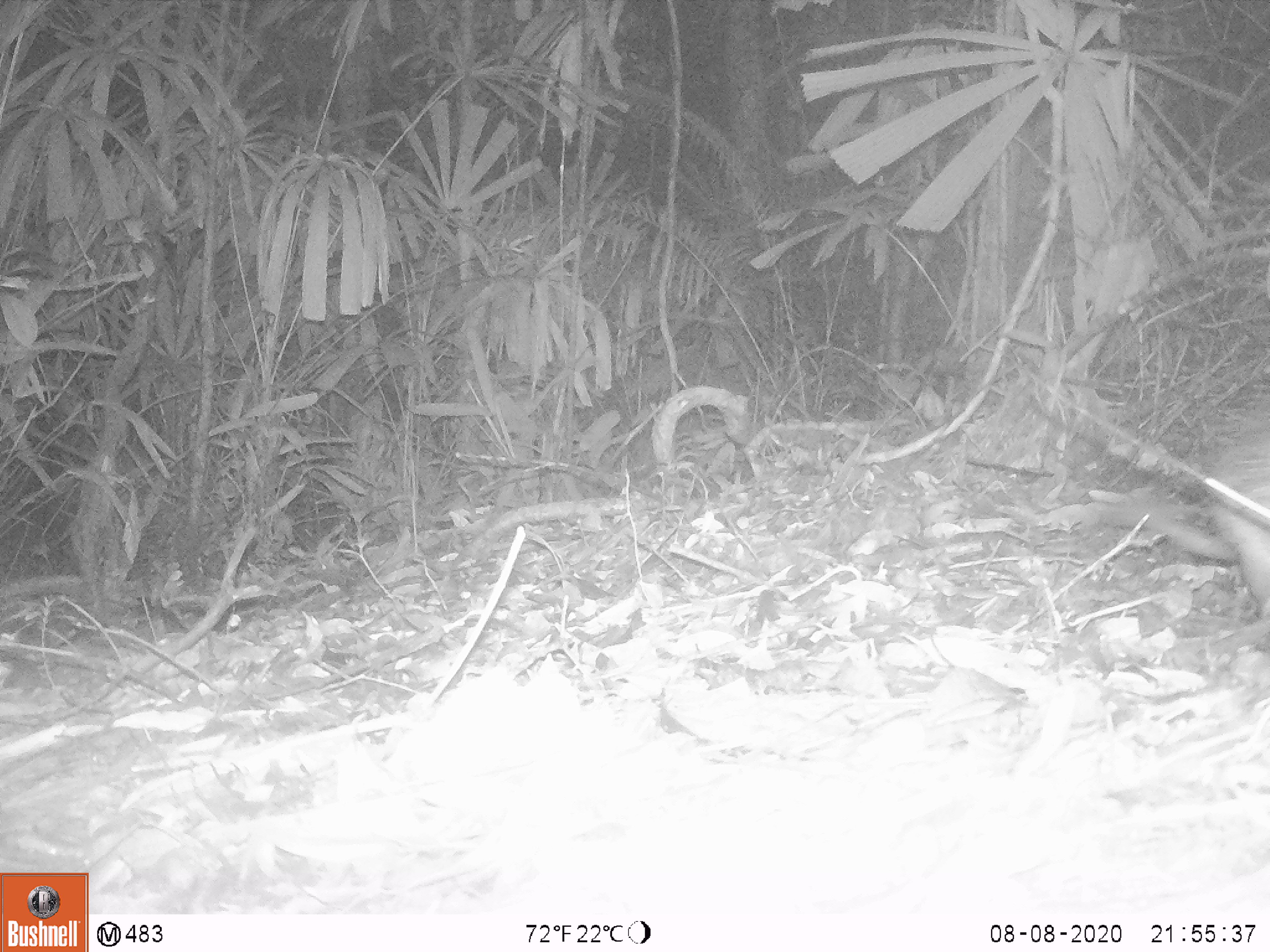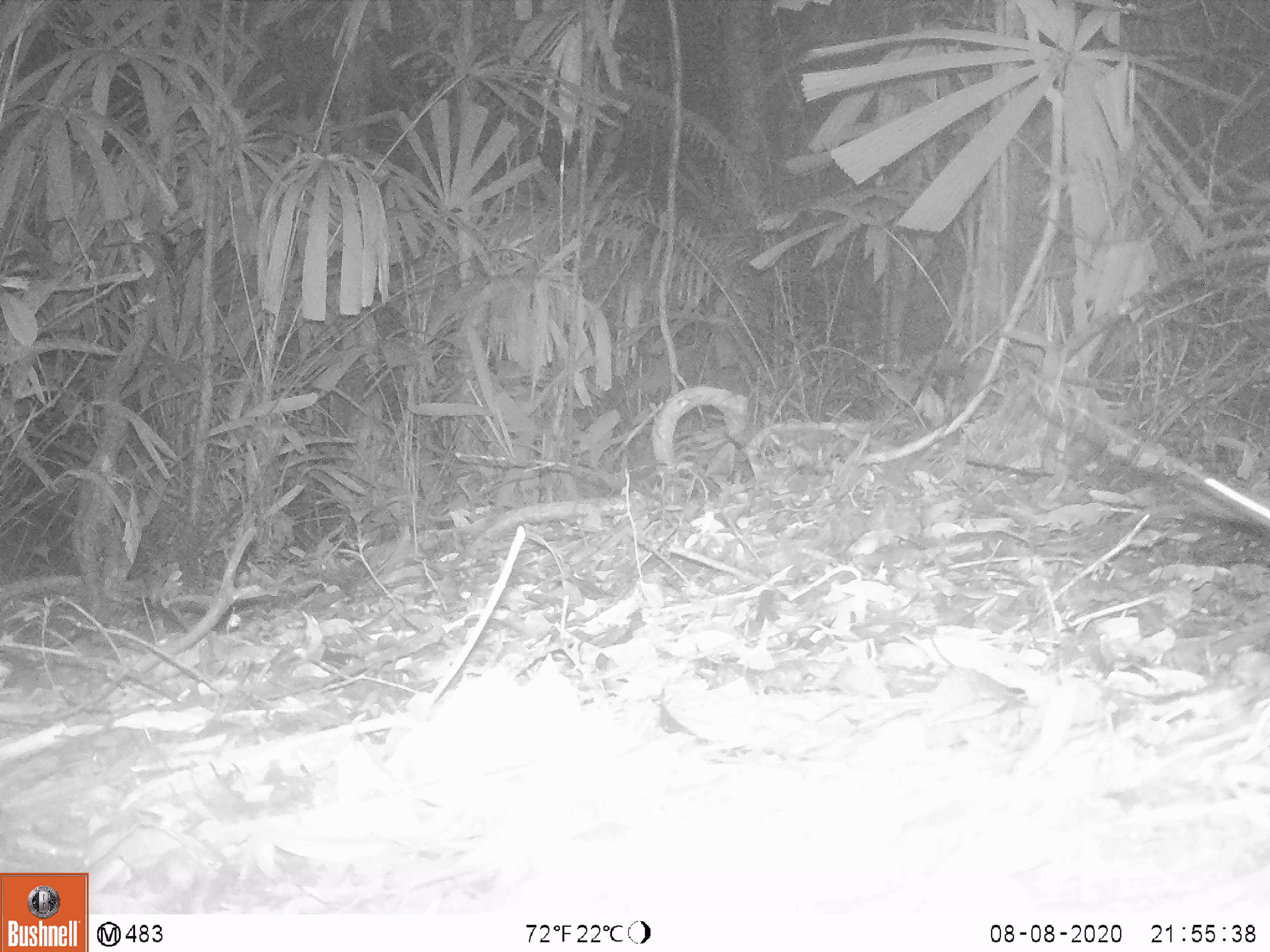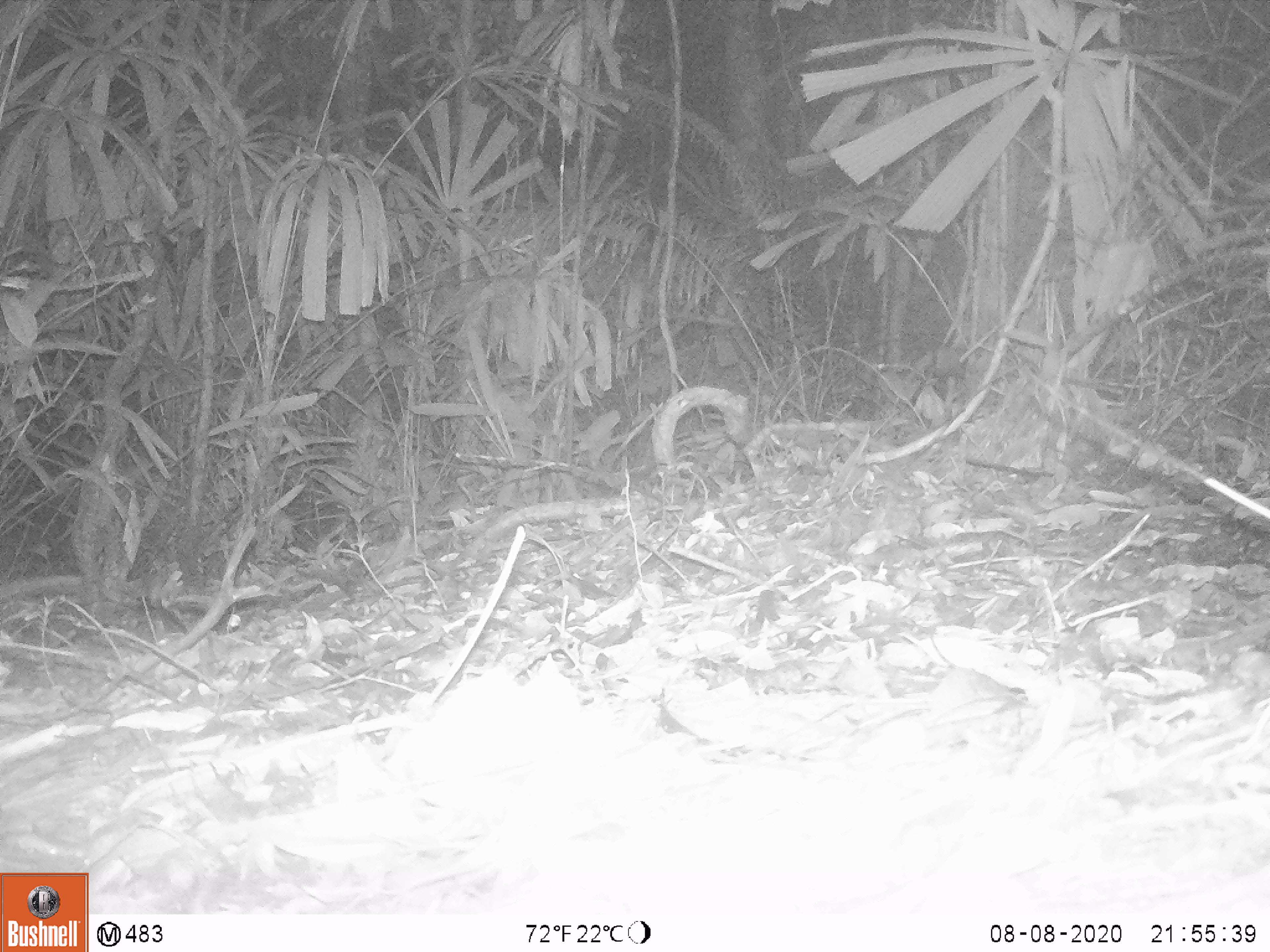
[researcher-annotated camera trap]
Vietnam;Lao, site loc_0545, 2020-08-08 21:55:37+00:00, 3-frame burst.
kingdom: Animalia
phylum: Chordata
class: Mammalia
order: Rodentia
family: Hystricidae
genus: Atherurus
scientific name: Atherurus macrourus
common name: asiatic brush-tailed porcupine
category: asiatic brush tailed porcupine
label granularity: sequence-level